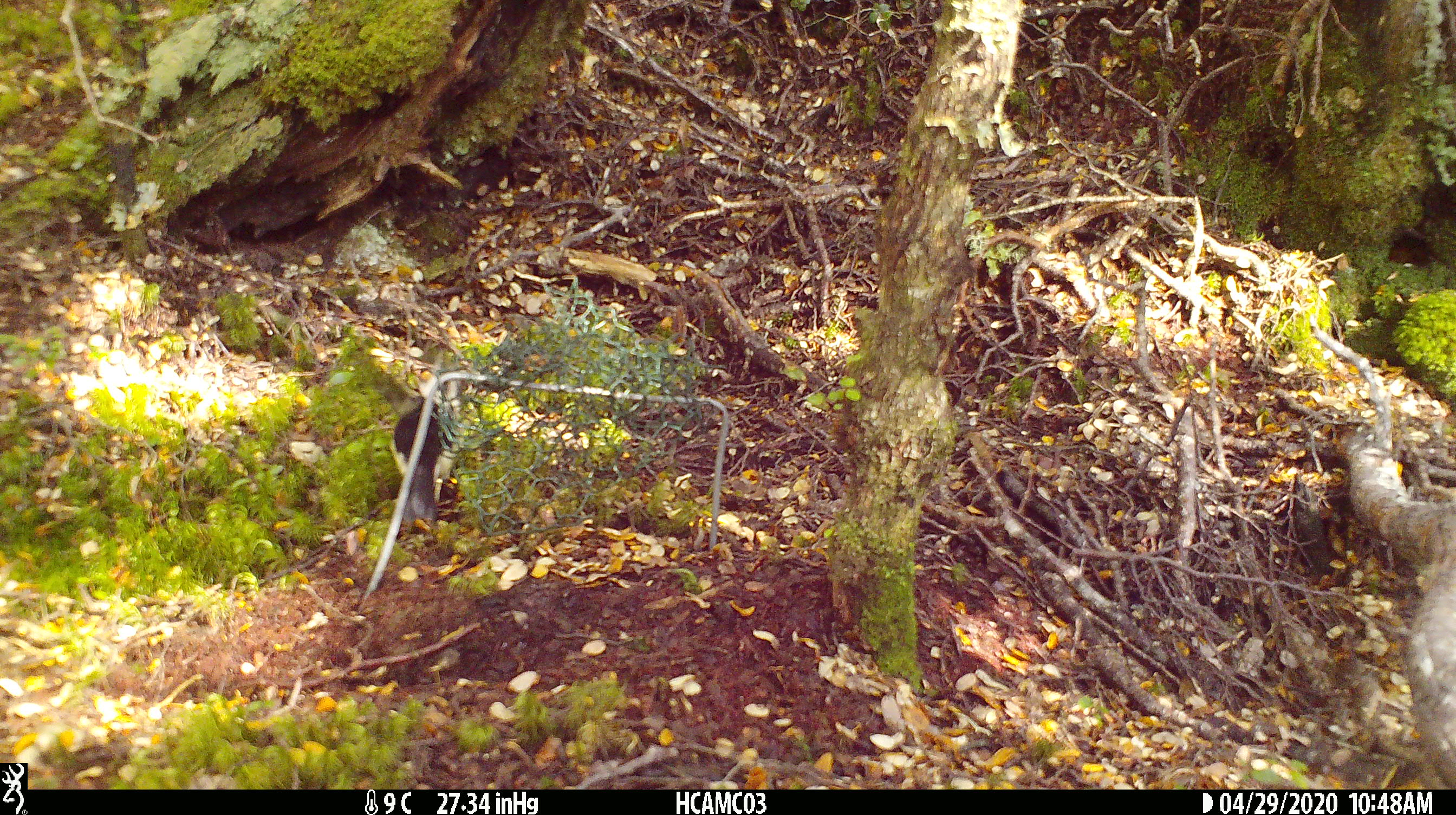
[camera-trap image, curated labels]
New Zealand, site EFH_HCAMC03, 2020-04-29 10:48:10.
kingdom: Animalia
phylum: Chordata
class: Aves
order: Passeriformes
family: Petroicidae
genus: Petroica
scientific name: Petroica macrocephala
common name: tomtit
Tomtit (Petroica macrocephala).